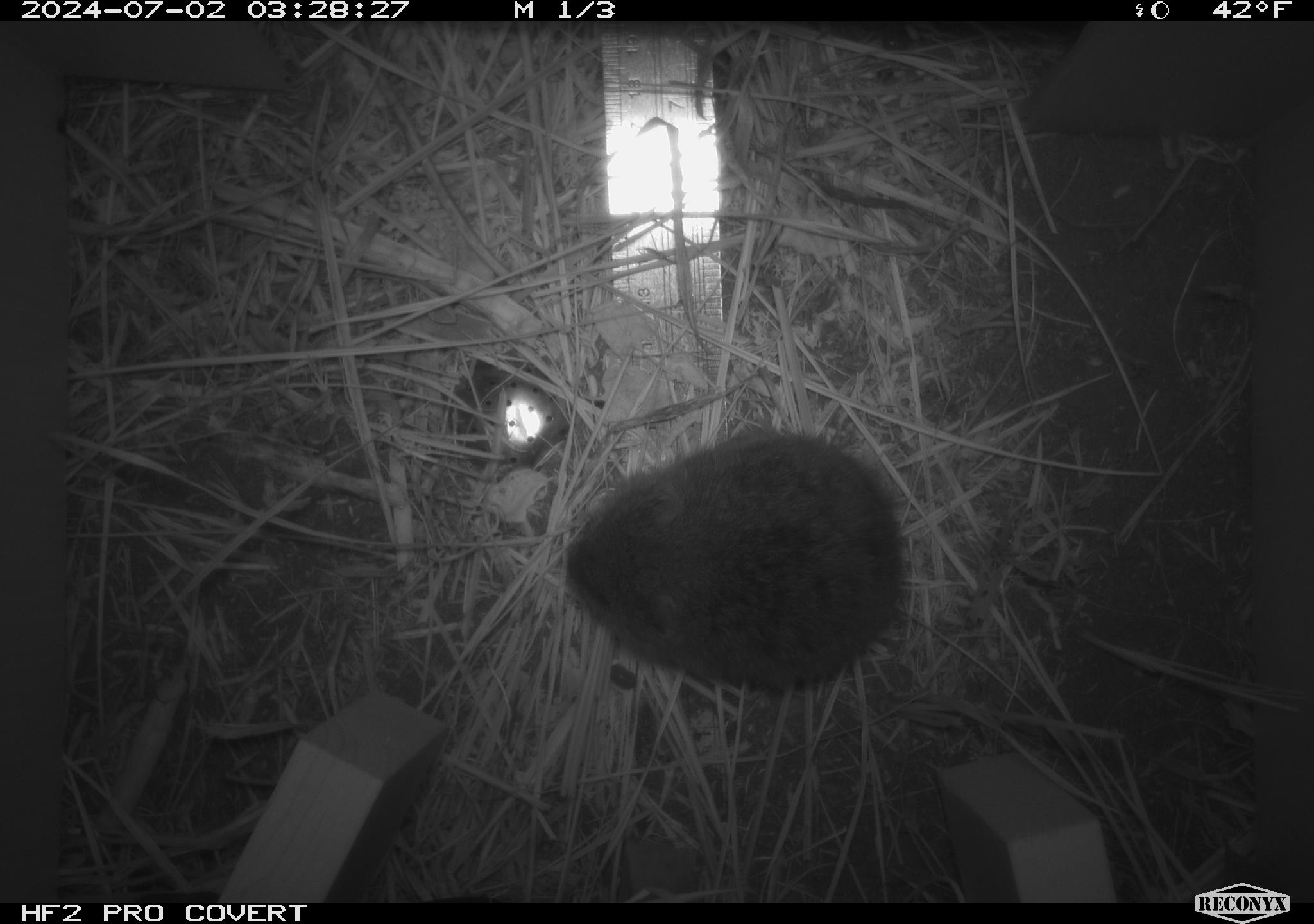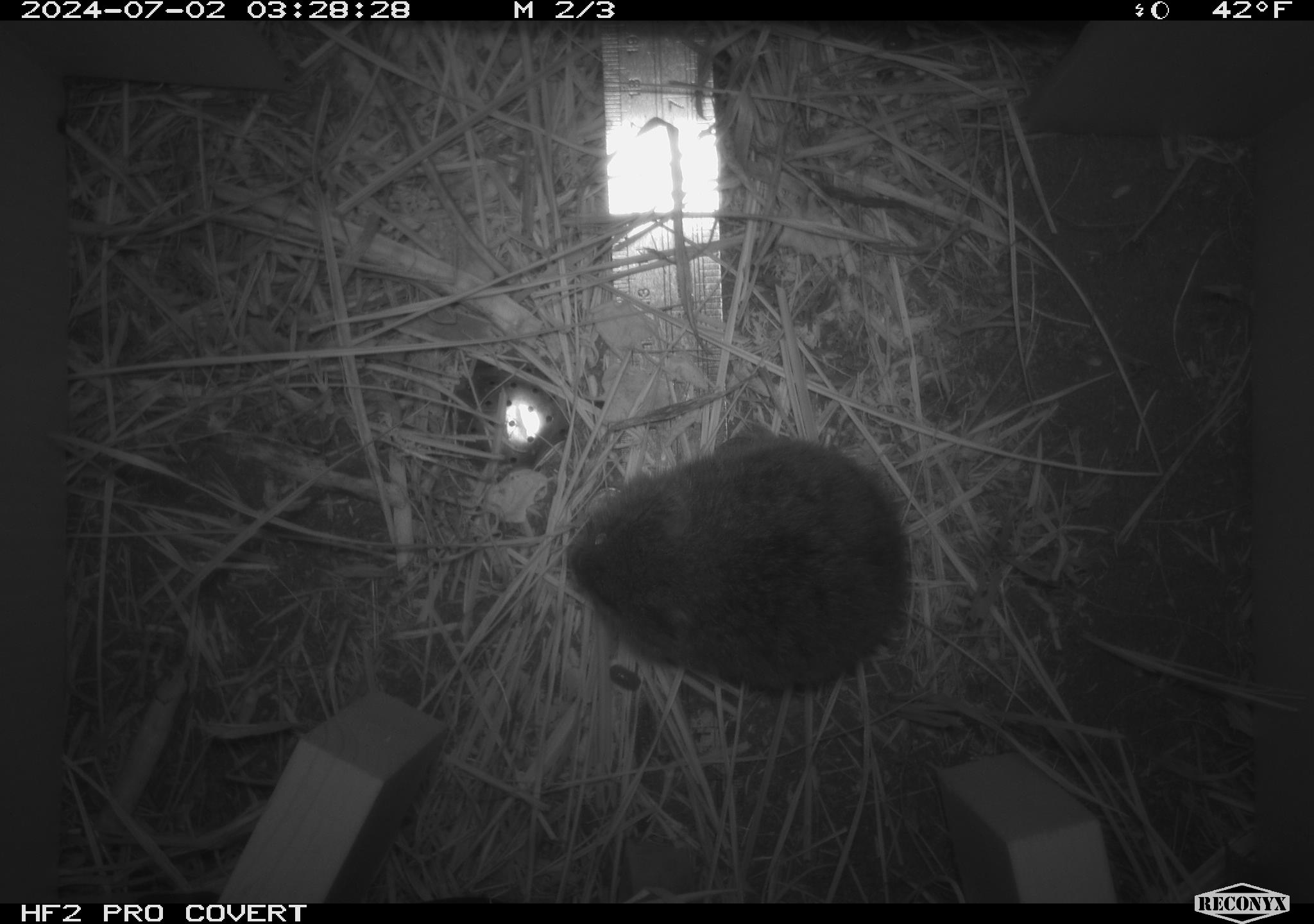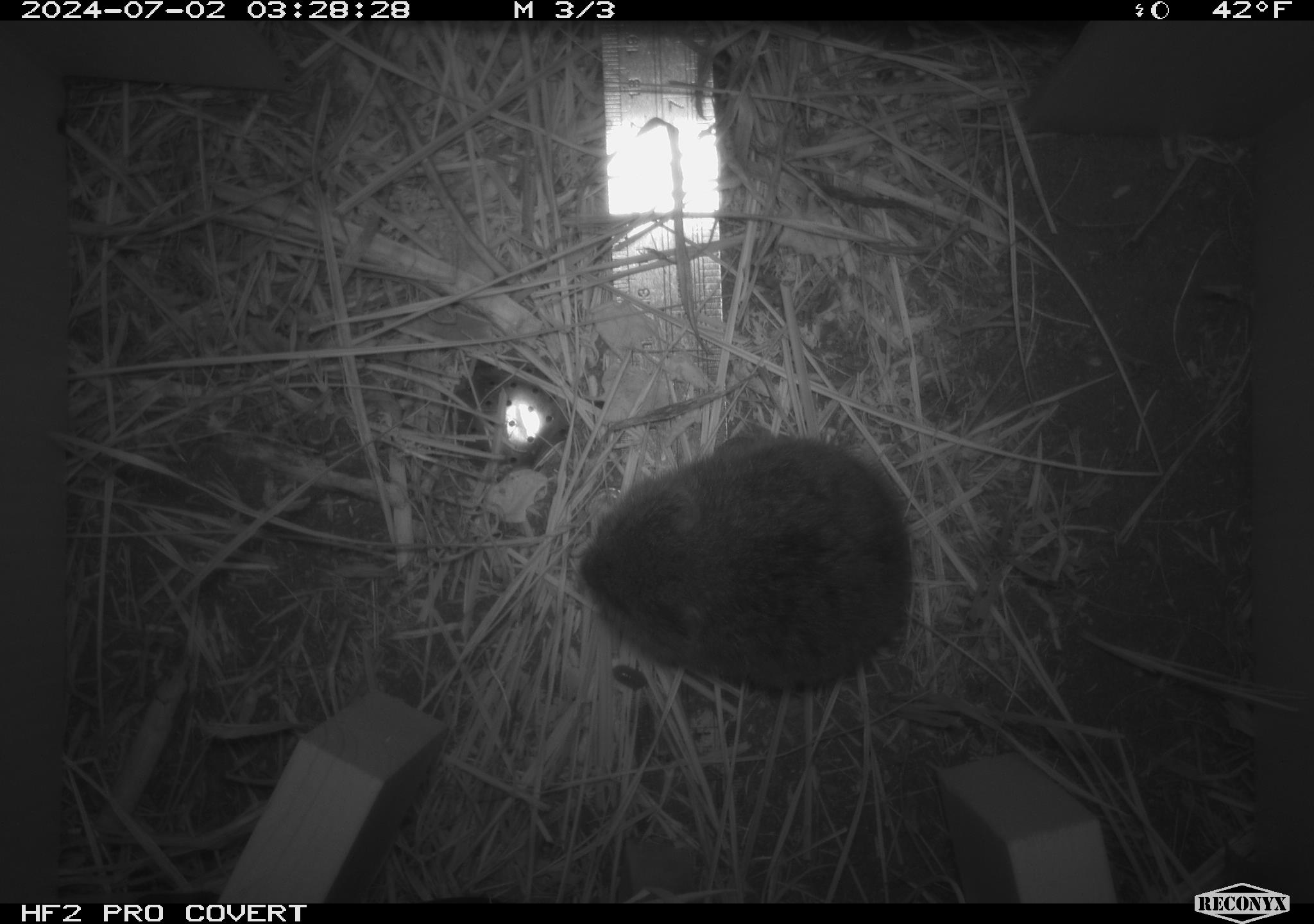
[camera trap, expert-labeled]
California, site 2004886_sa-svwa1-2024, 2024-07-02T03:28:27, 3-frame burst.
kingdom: Animalia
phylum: Chordata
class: Mammalia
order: Rodentia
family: Cricetidae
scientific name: Arvicolinae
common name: voles, lemmings, and muskrats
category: arvicolinae subfamily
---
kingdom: Animalia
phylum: Arthropoda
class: Malacostraca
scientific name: Malacostraca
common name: amphipods, crabs, isopods, krill, lobsters and shrimps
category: malacostracan